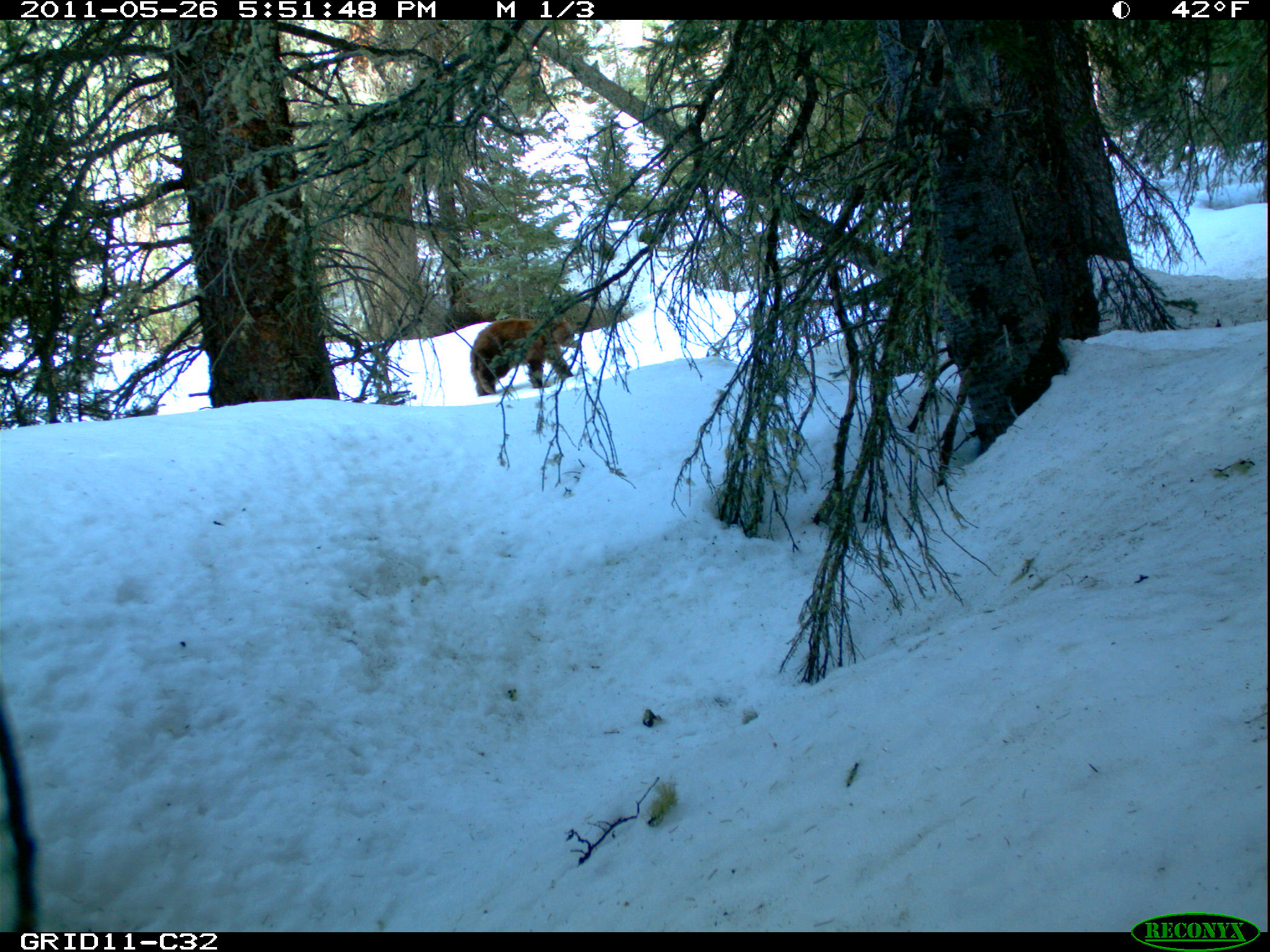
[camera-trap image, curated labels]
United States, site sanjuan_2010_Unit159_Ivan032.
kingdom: Animalia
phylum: Chordata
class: Mammalia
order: Carnivora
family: Ursidae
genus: Ursus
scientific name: Ursus americanus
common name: american black bear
Ursus americanus (american black bear).